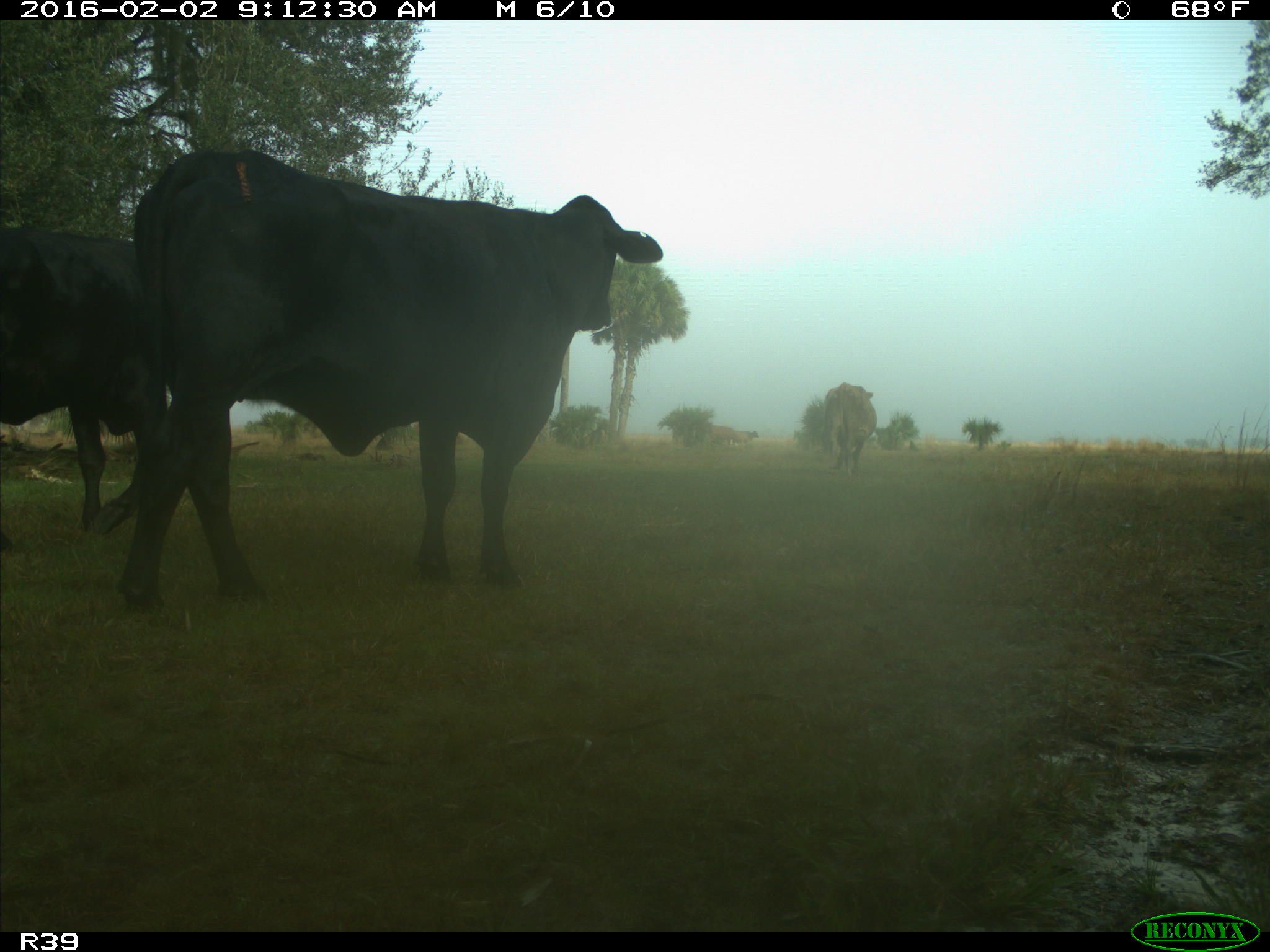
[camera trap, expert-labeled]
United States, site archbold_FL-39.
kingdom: Animalia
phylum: Chordata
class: Mammalia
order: Artiodactyla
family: Bovidae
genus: Bos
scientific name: Bos taurus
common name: domestic cow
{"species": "Bos taurus (domestic cow)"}